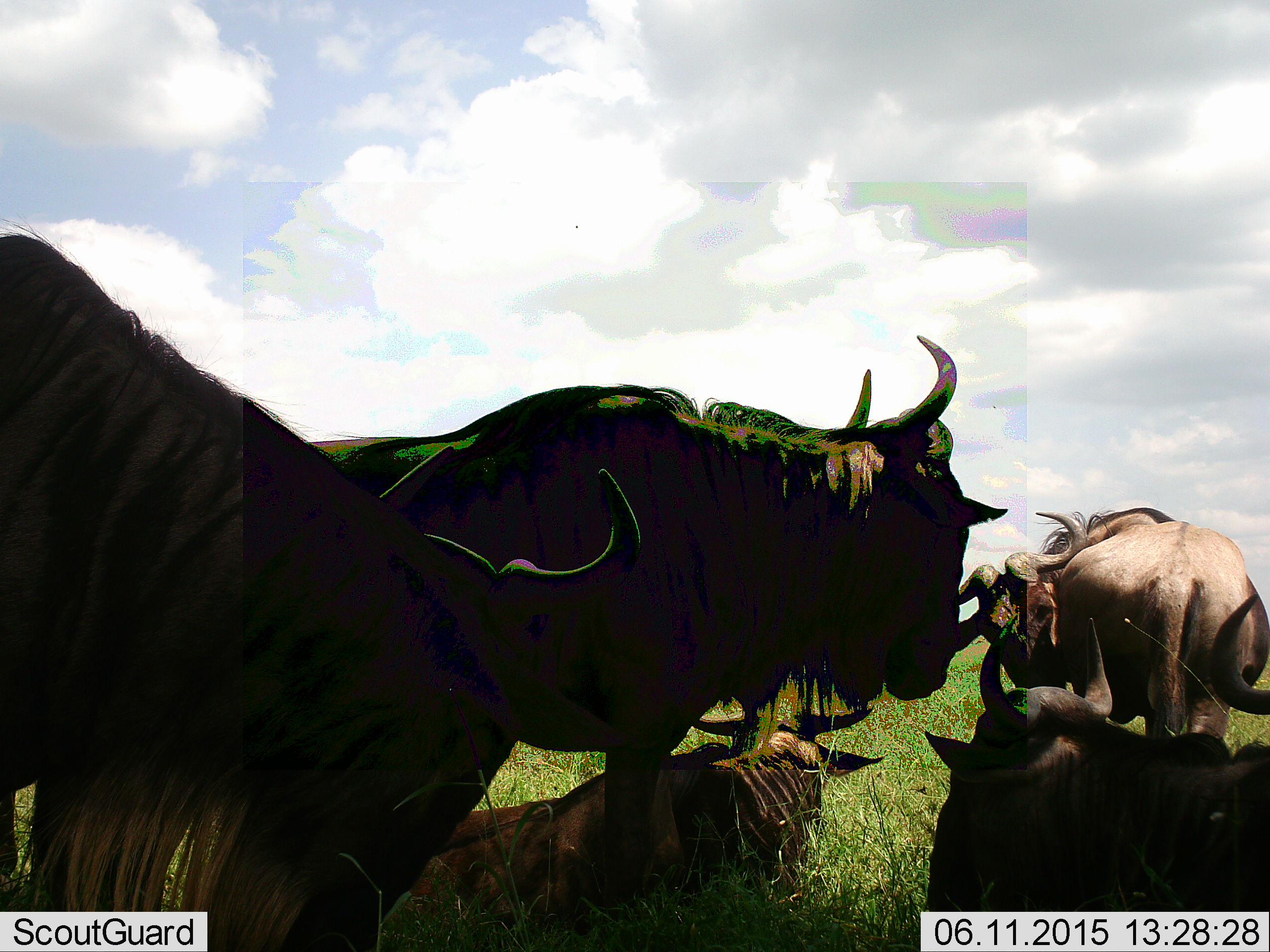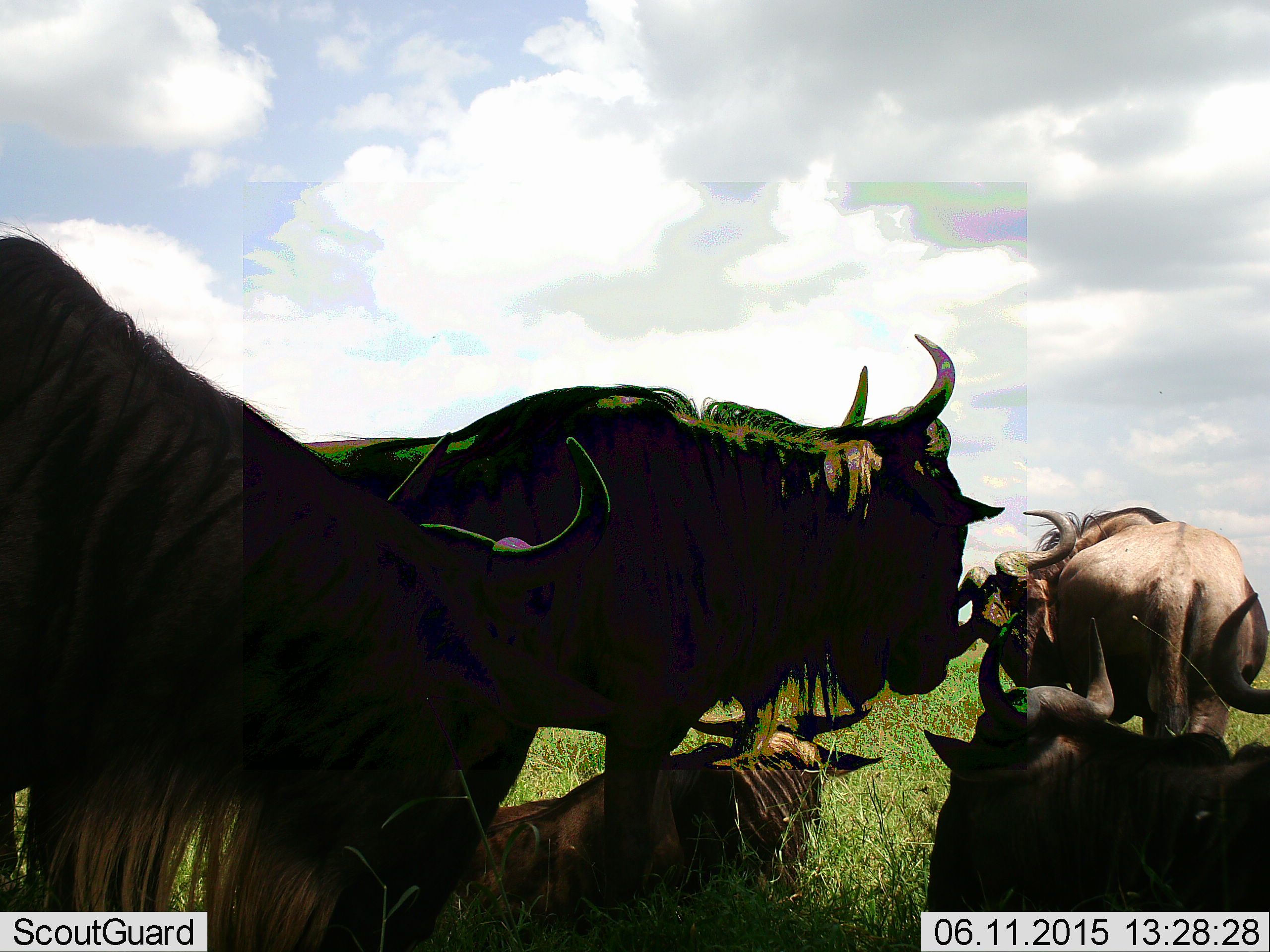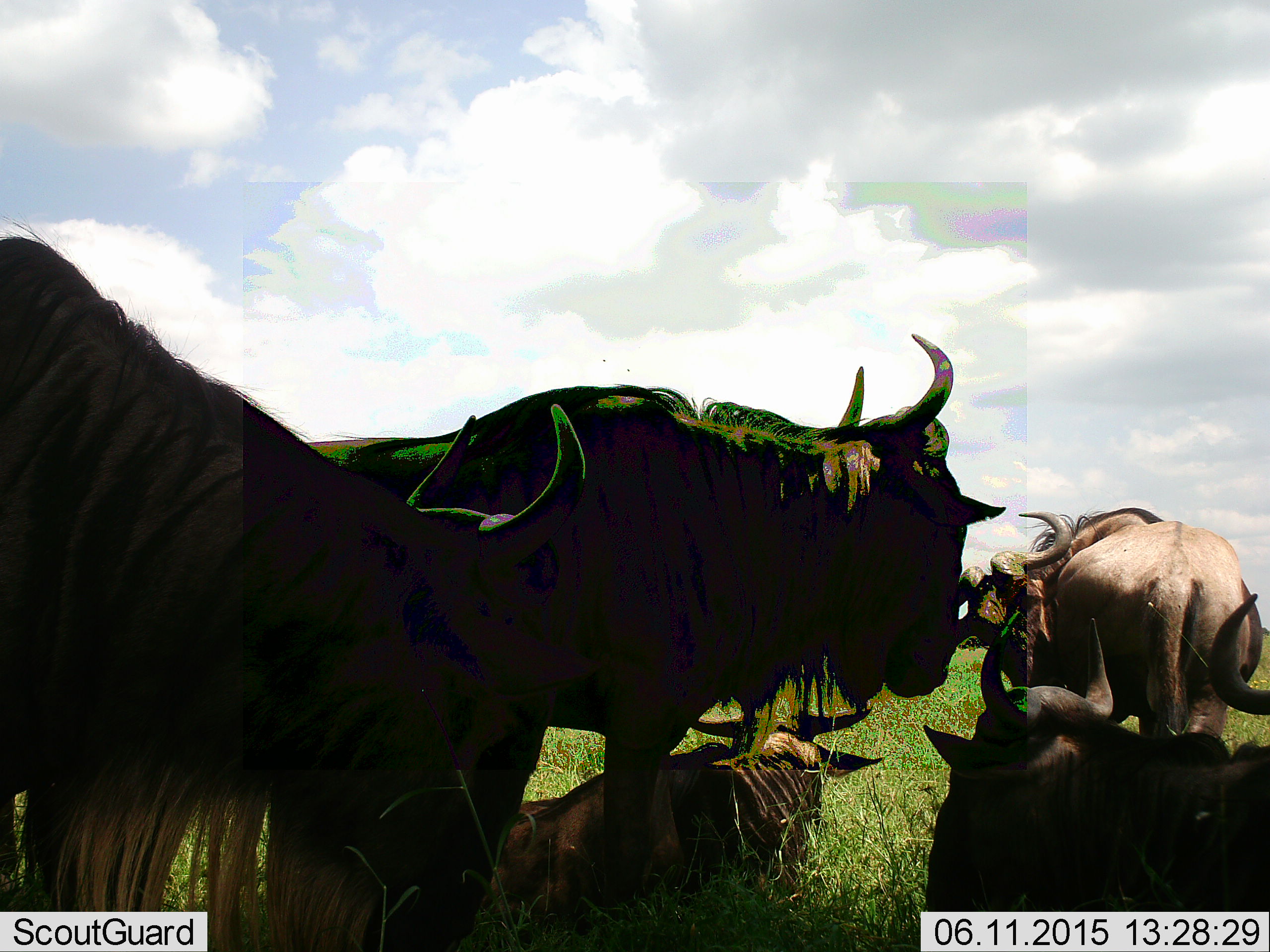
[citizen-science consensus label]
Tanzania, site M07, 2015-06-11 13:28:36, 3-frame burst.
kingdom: Animalia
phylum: Chordata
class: Mammalia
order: Artiodactyla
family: Bovidae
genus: Connochaetes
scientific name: Connochaetes taurinus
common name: blue wildebeest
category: wildebeest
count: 5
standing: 80%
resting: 100%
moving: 0%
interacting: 0%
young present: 0%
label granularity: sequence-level